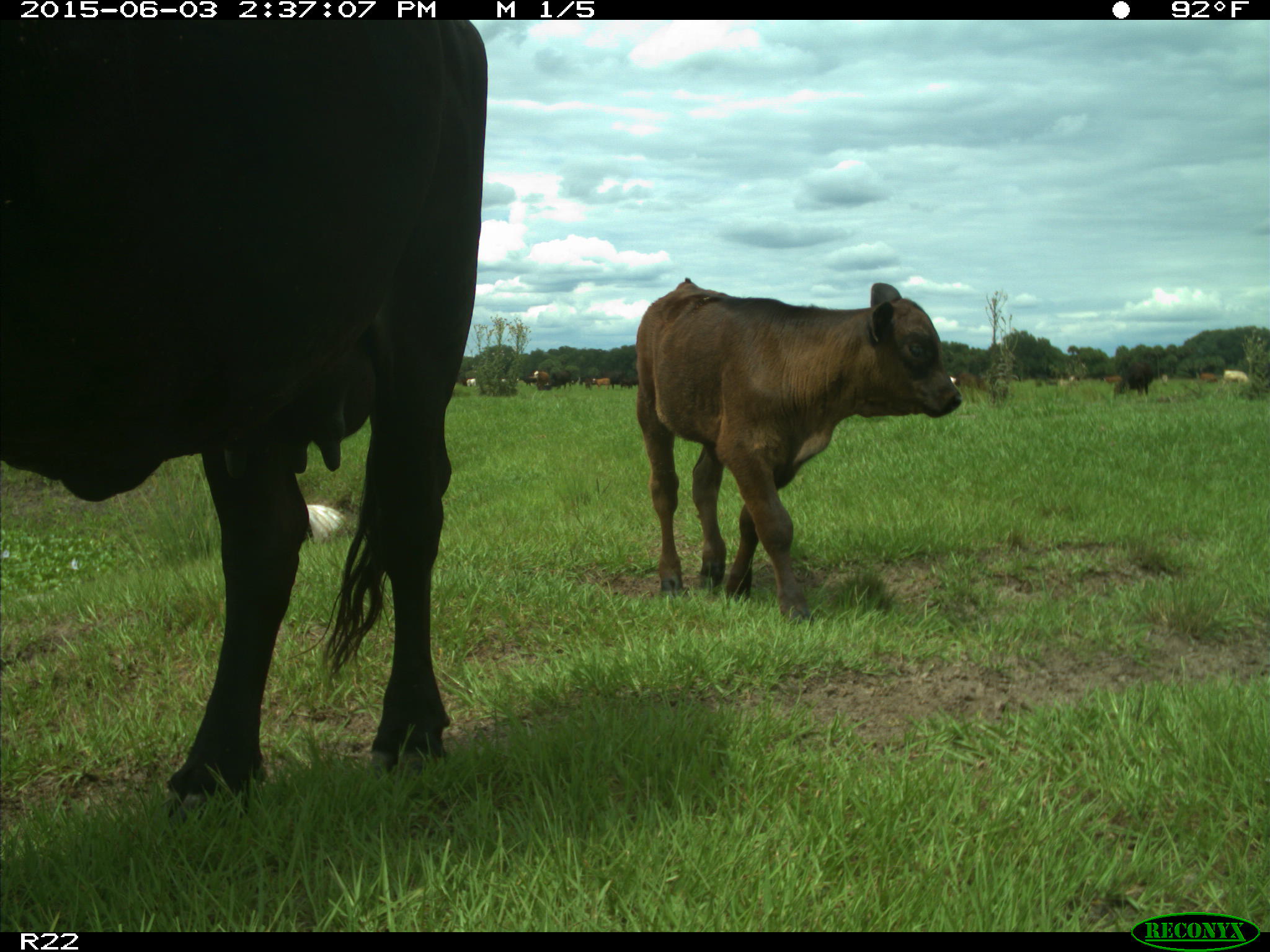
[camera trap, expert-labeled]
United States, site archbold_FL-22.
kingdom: Animalia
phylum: Chordata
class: Mammalia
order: Artiodactyla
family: Bovidae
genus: Bos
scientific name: Bos taurus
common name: domestic cow